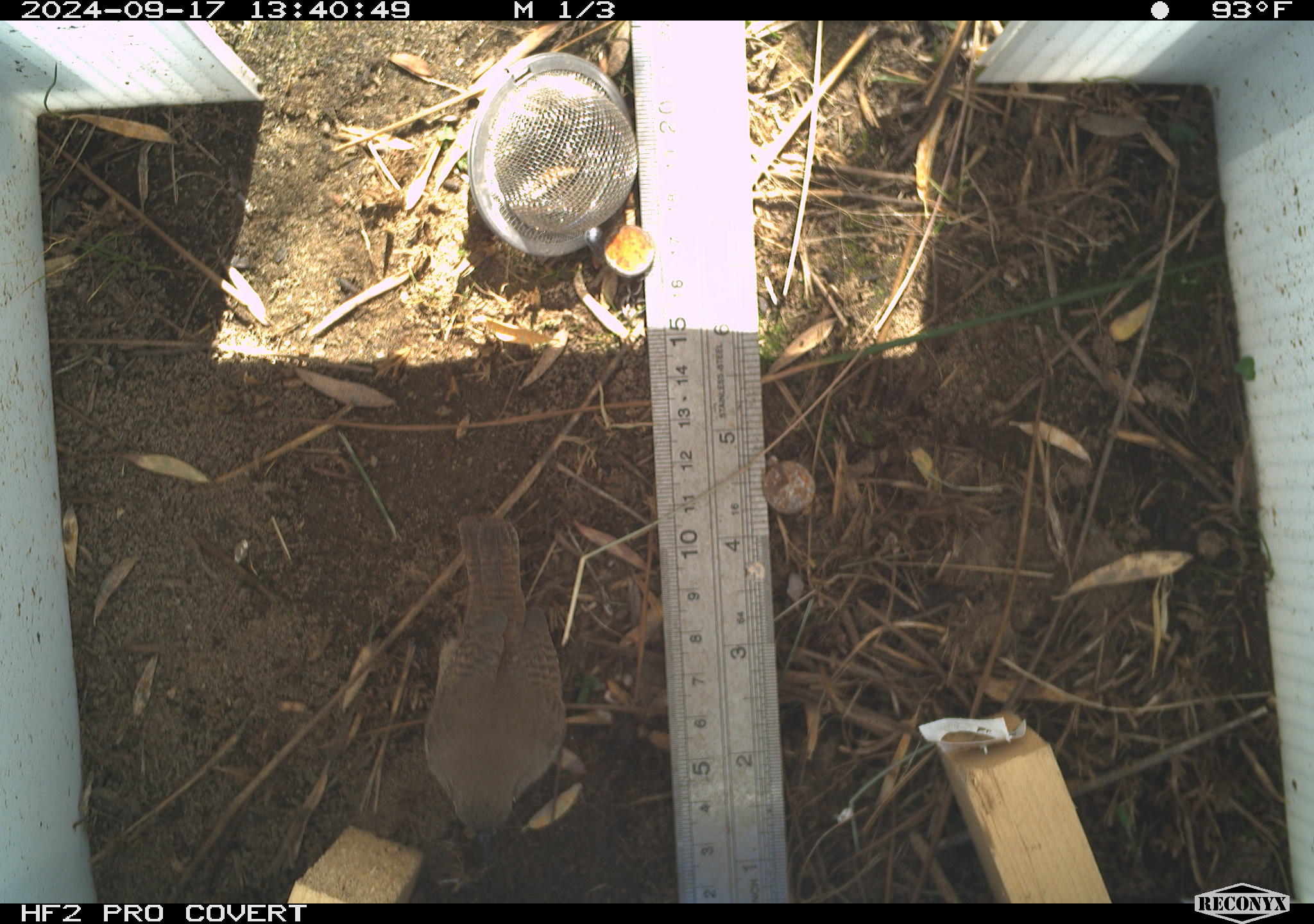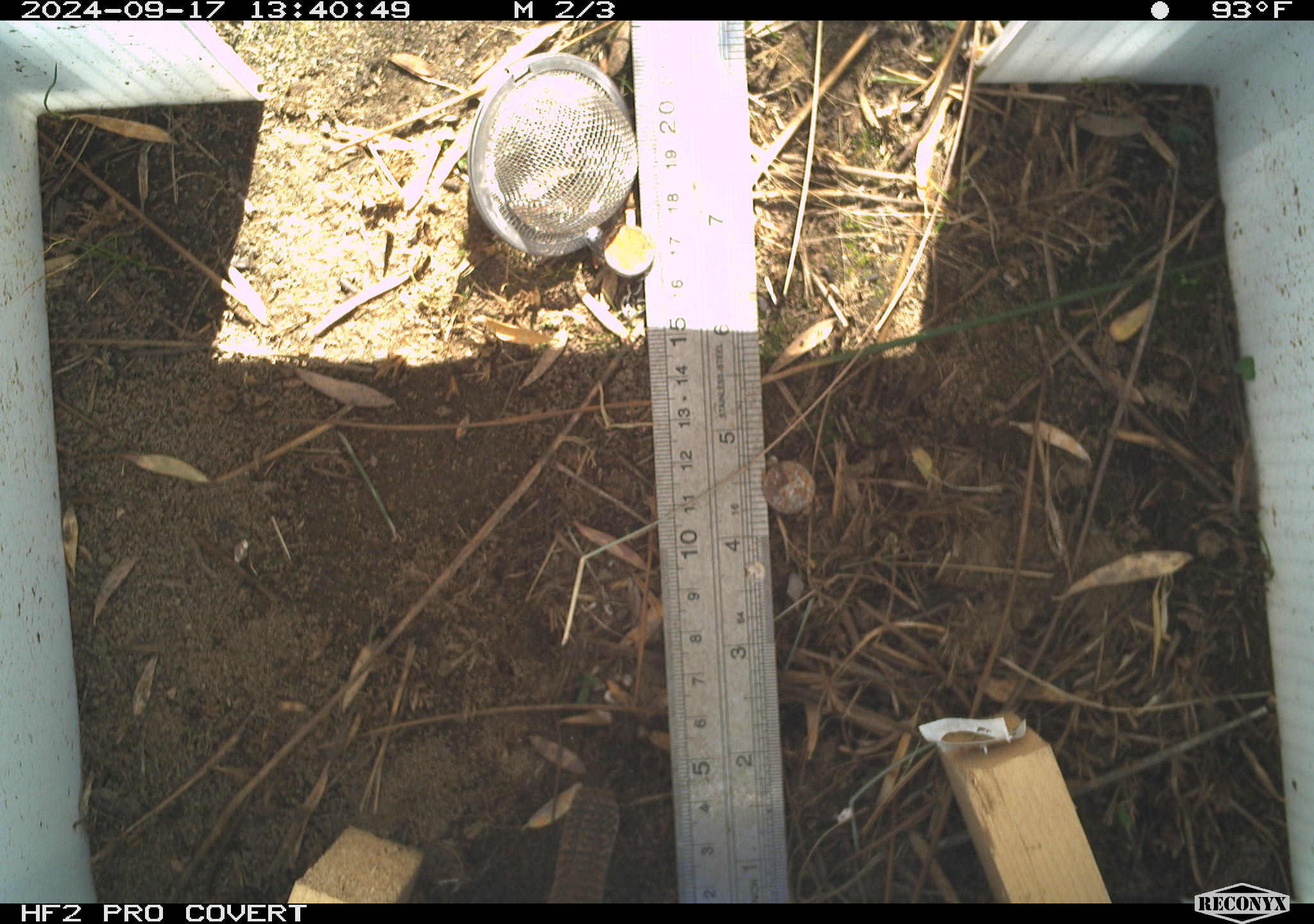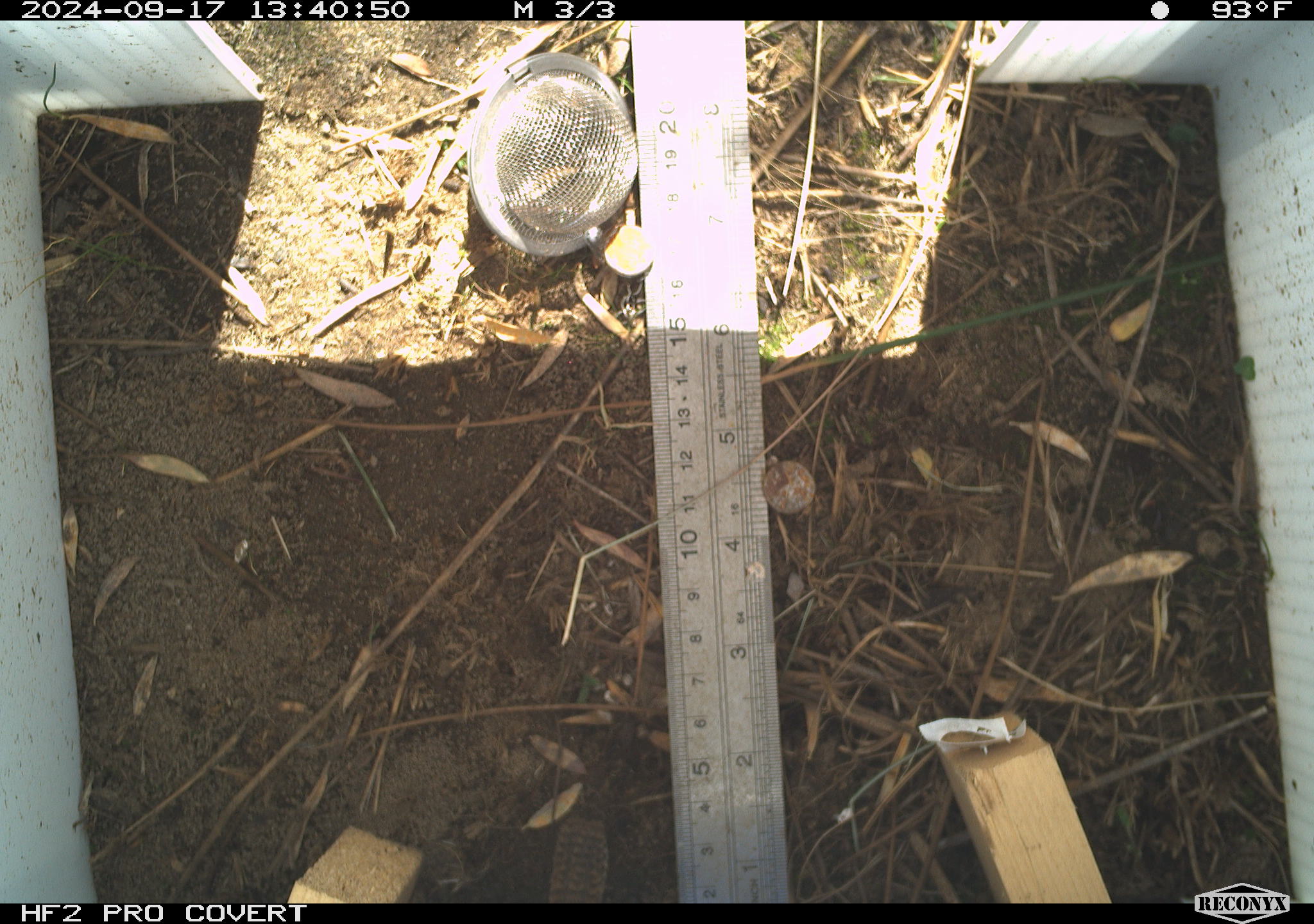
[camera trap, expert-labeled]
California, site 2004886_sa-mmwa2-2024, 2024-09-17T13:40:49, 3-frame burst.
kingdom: Animalia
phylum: Chordata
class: Aves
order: Passeriformes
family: Troglodytidae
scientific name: Troglodytidae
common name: wren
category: troglodytidae family